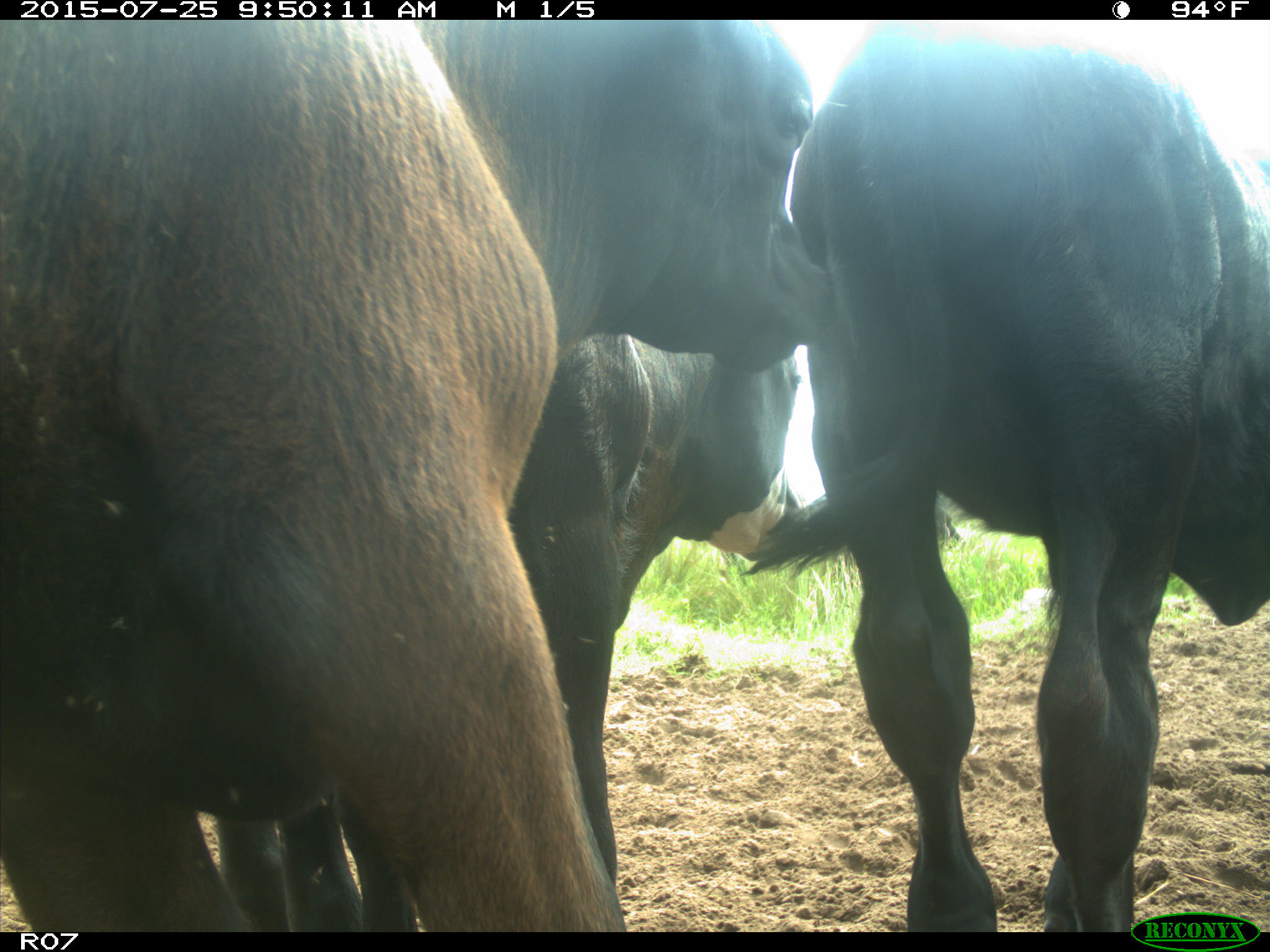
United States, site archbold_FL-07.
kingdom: Animalia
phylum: Chordata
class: Mammalia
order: Artiodactyla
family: Bovidae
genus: Bos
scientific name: Bos taurus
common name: domestic cow